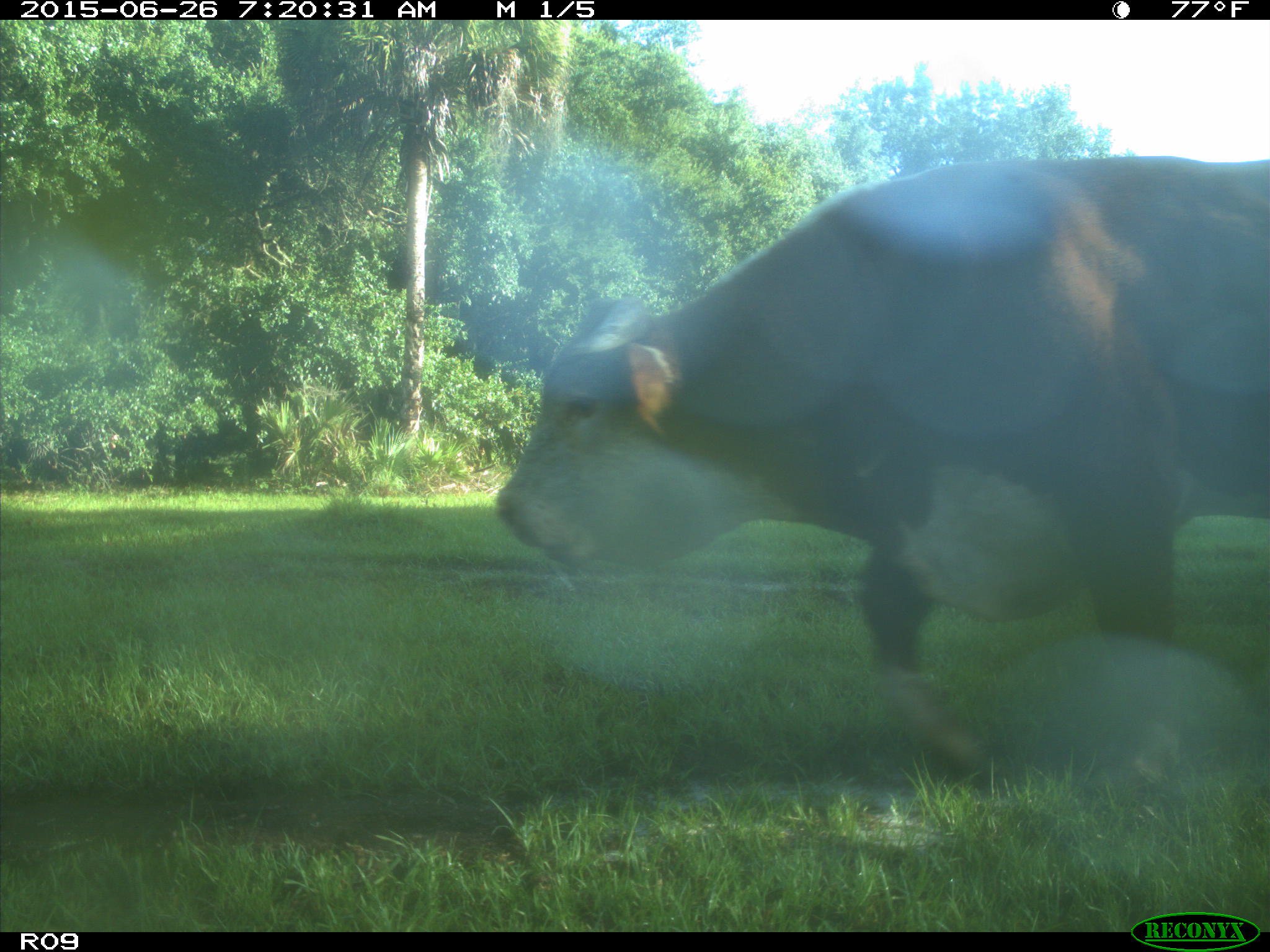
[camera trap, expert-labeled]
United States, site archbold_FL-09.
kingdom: Animalia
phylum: Chordata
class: Mammalia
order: Artiodactyla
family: Bovidae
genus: Bos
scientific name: Bos taurus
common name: domestic cow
Bos taurus (domestic cow).